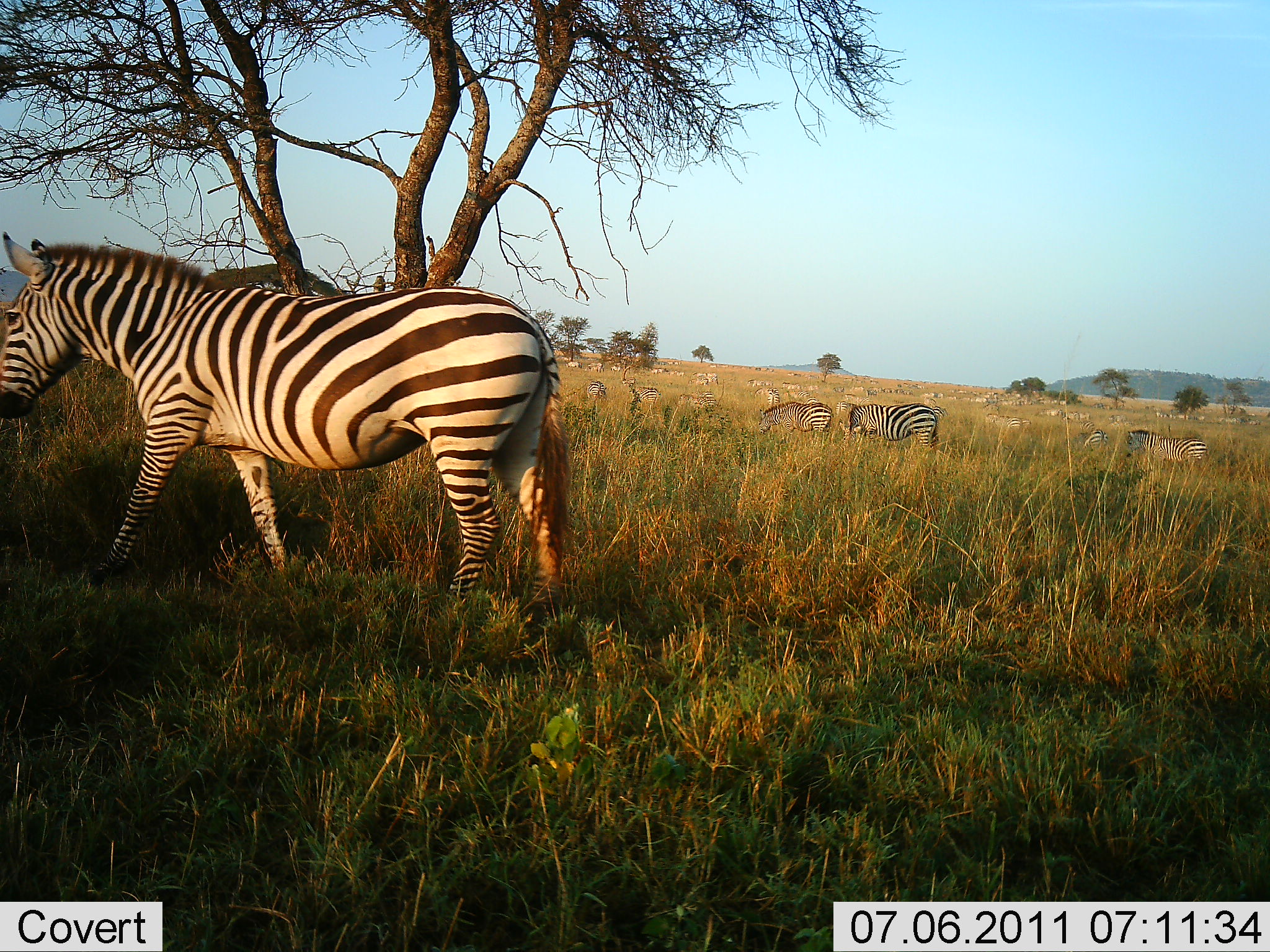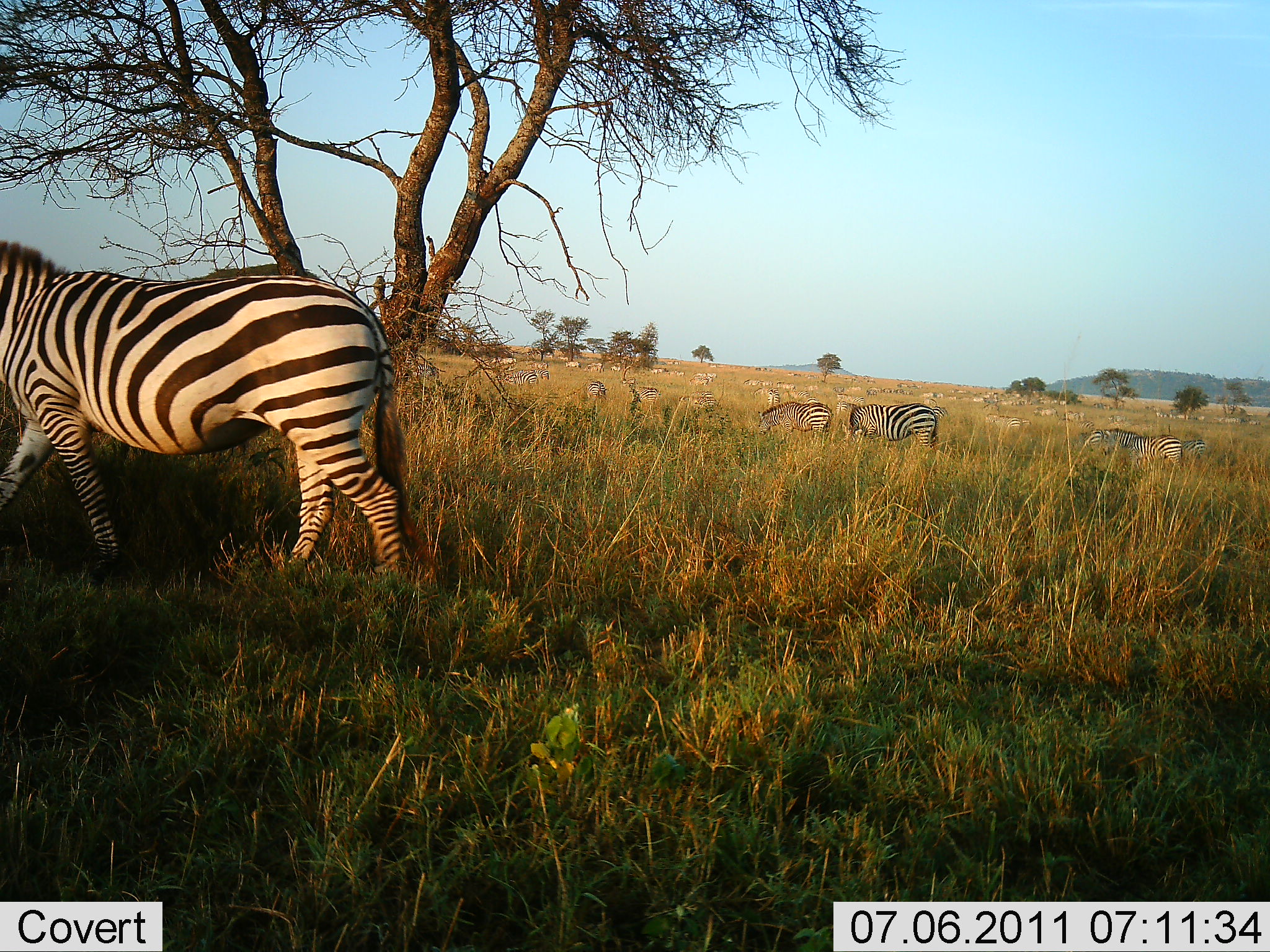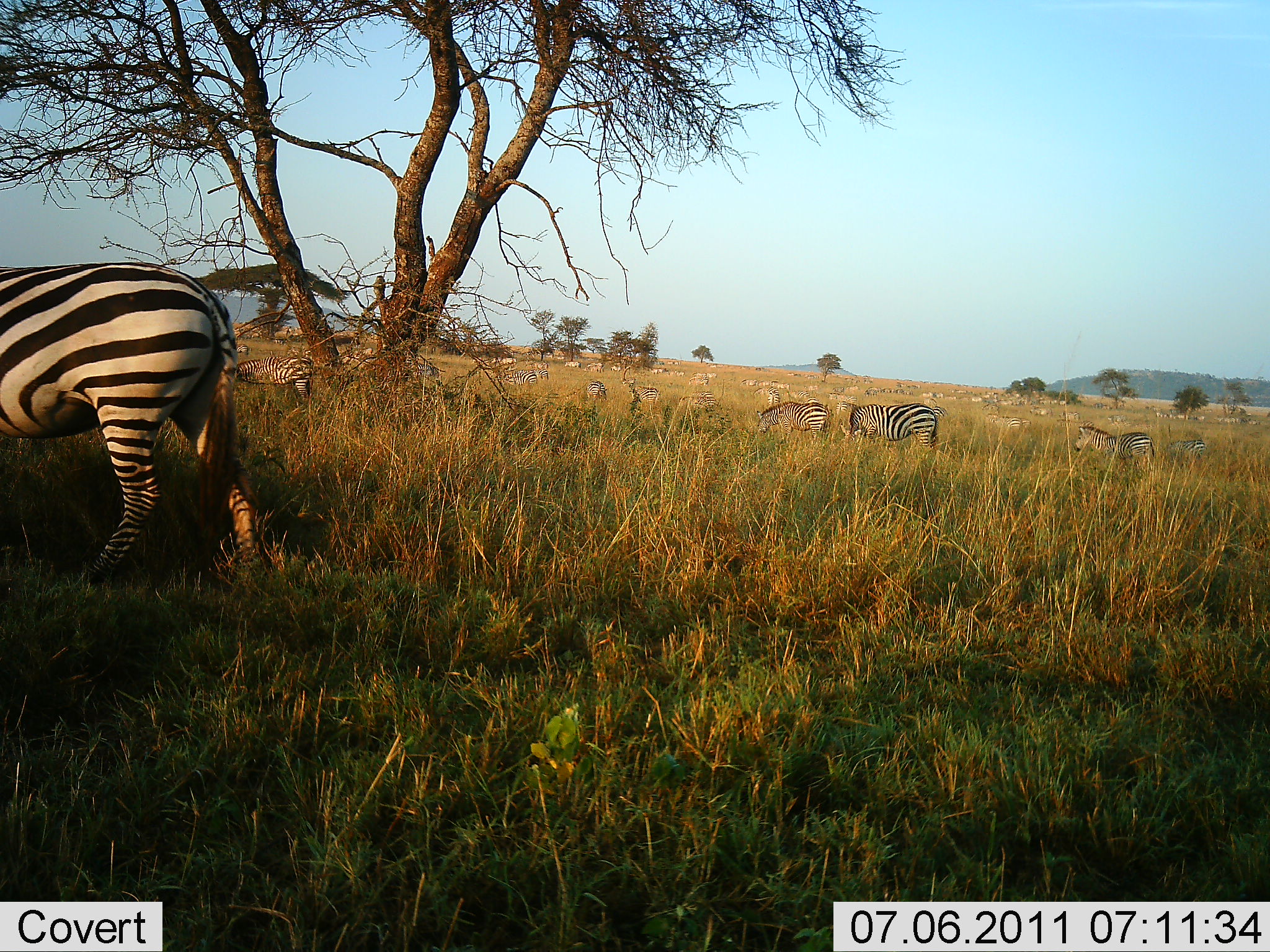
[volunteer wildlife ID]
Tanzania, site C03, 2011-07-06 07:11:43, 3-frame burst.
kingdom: Animalia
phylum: Chordata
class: Mammalia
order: Perissodactyla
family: Equidae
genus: Equus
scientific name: Equus quagga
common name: plains zebra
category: zebra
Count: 11-50.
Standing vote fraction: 50%.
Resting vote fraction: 21%.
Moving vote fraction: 86%.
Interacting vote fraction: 7%.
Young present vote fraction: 0%.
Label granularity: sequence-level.